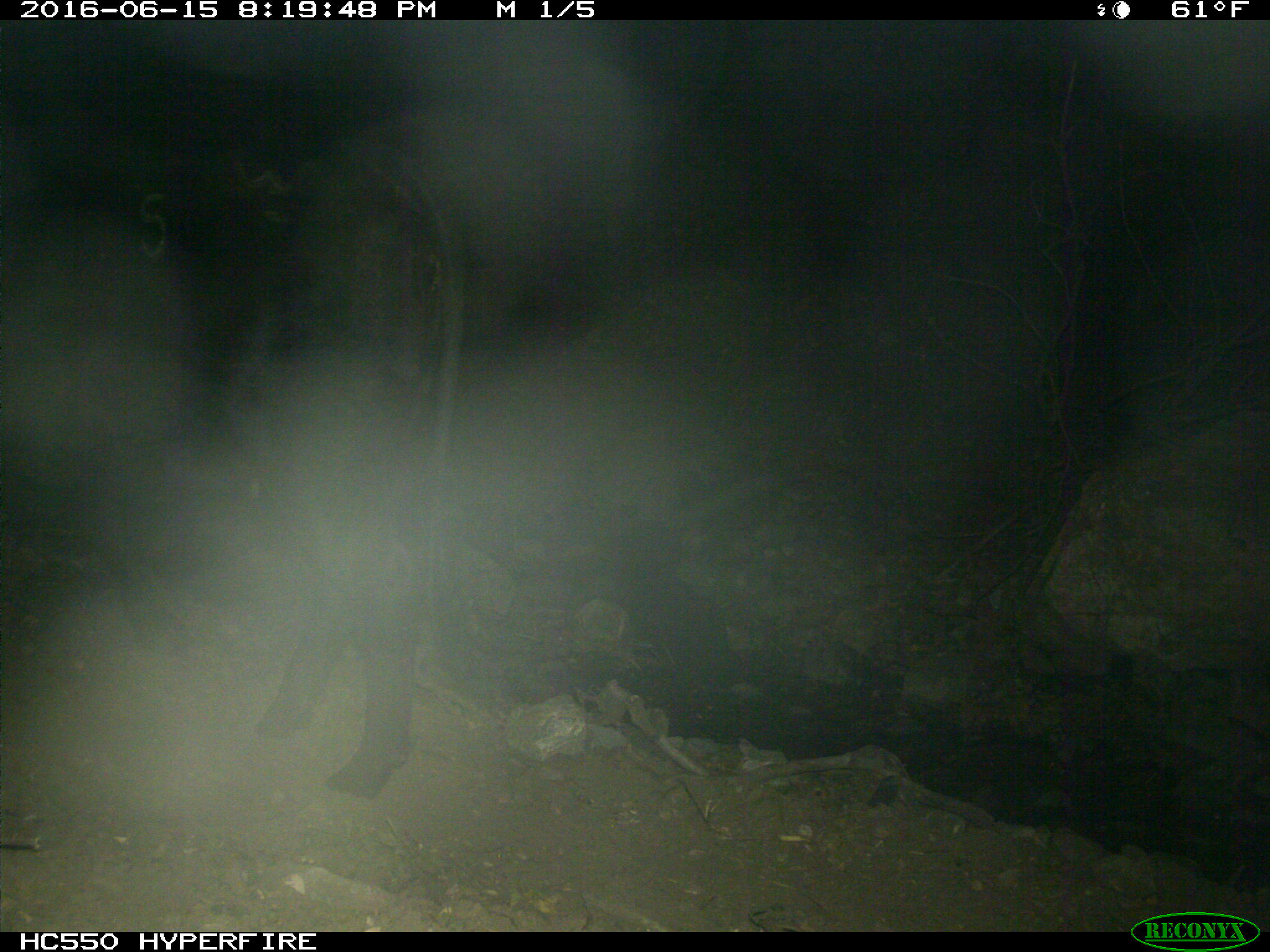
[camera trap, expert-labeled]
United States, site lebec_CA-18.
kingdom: Animalia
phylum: Chordata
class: Mammalia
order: Artiodactyla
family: Bovidae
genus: Bos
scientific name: Bos taurus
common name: domestic cow